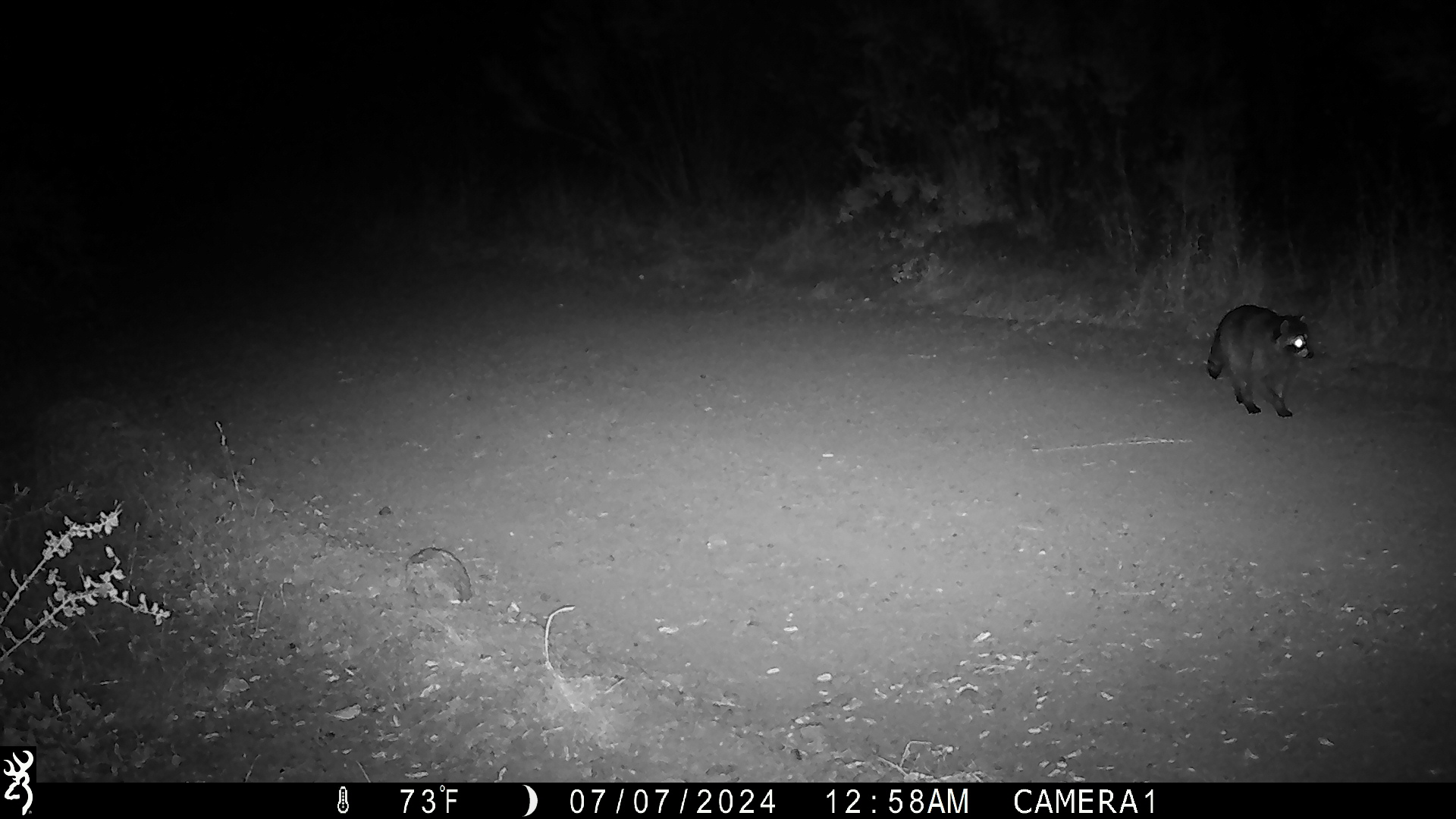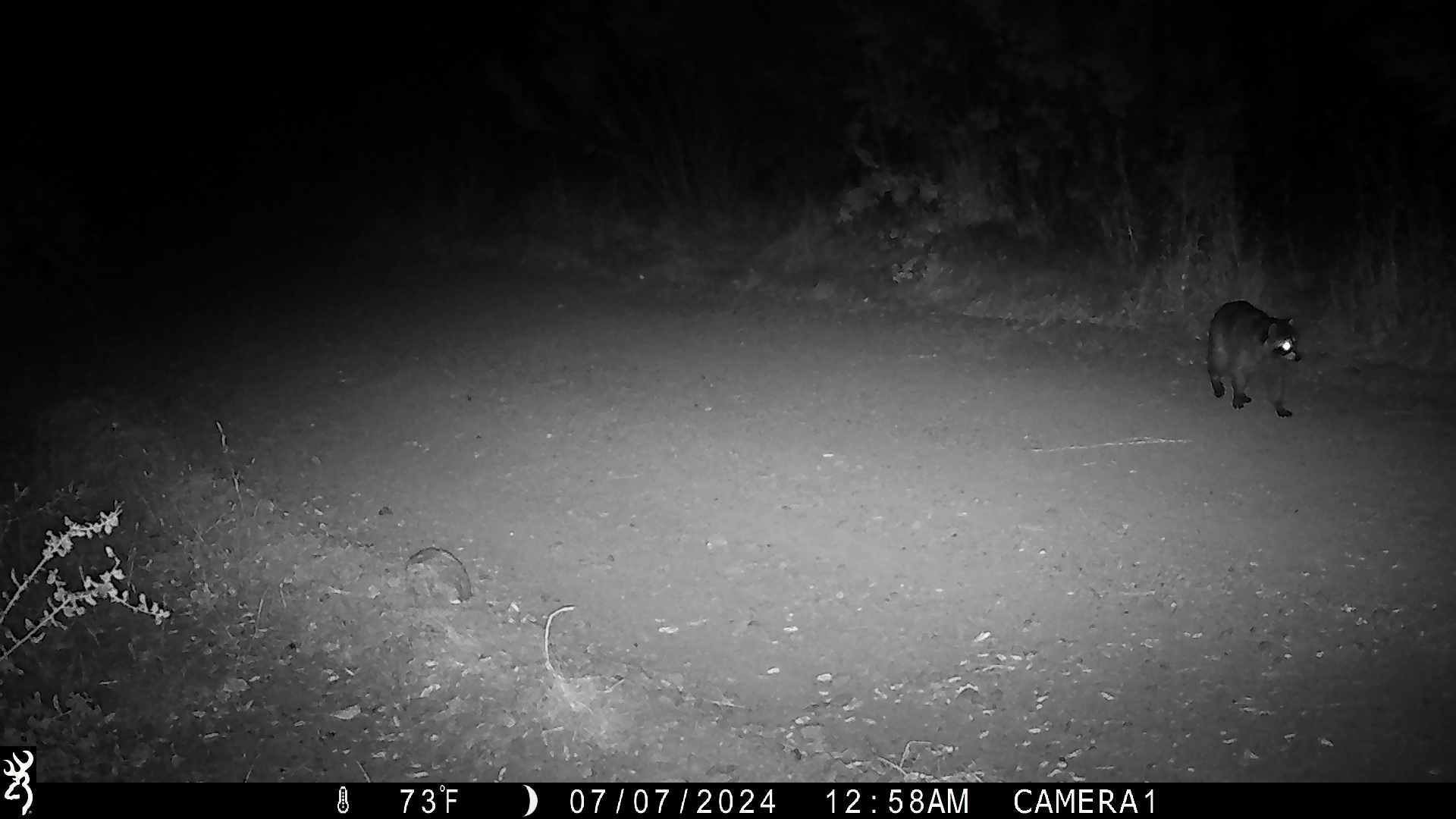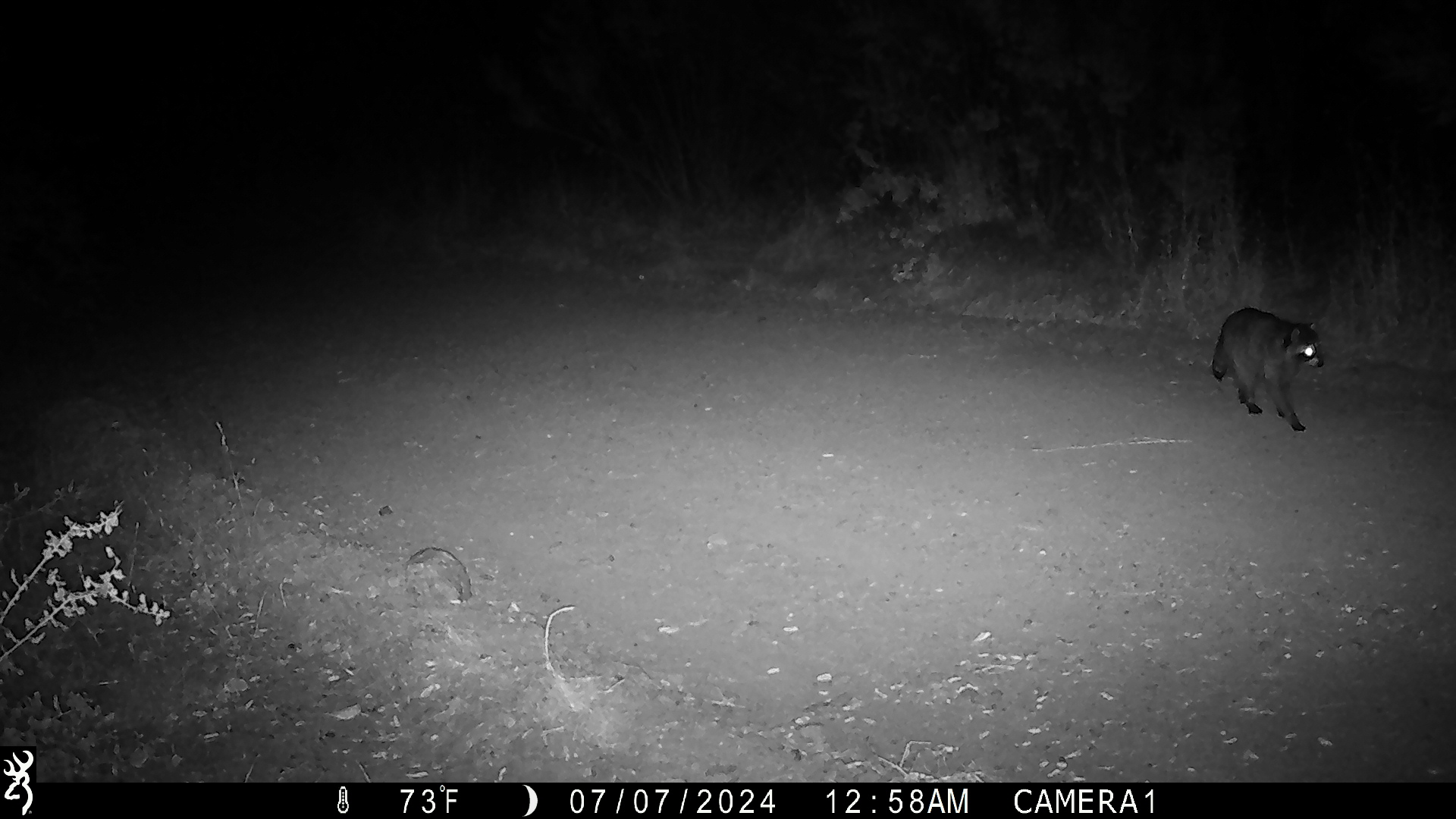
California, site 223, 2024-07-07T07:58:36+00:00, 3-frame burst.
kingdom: Animalia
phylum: Chordata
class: Mammalia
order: Carnivora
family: Procyonidae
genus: Procyon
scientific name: Procyon lotor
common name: raccoon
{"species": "raccoon (Procyon lotor)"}